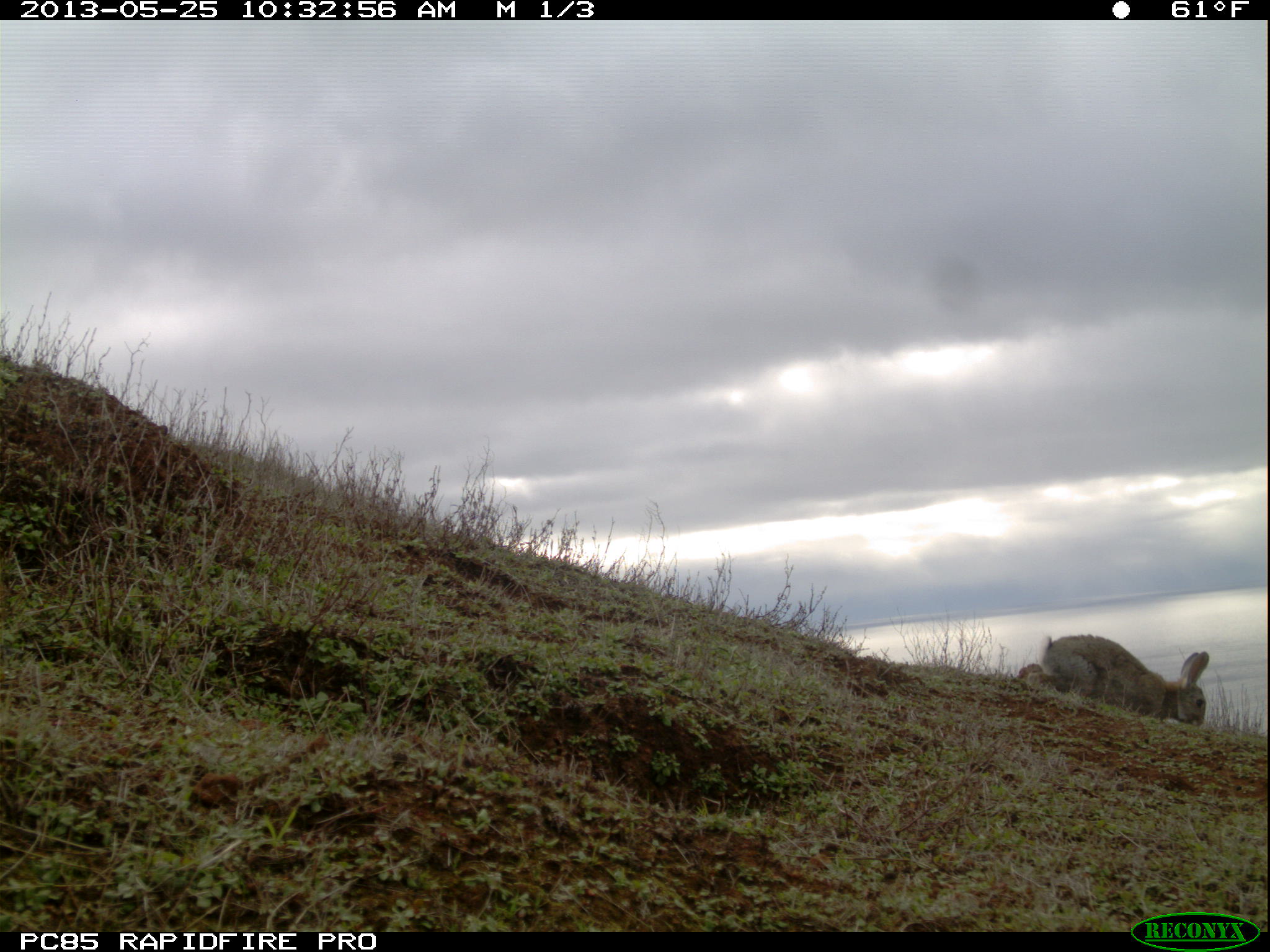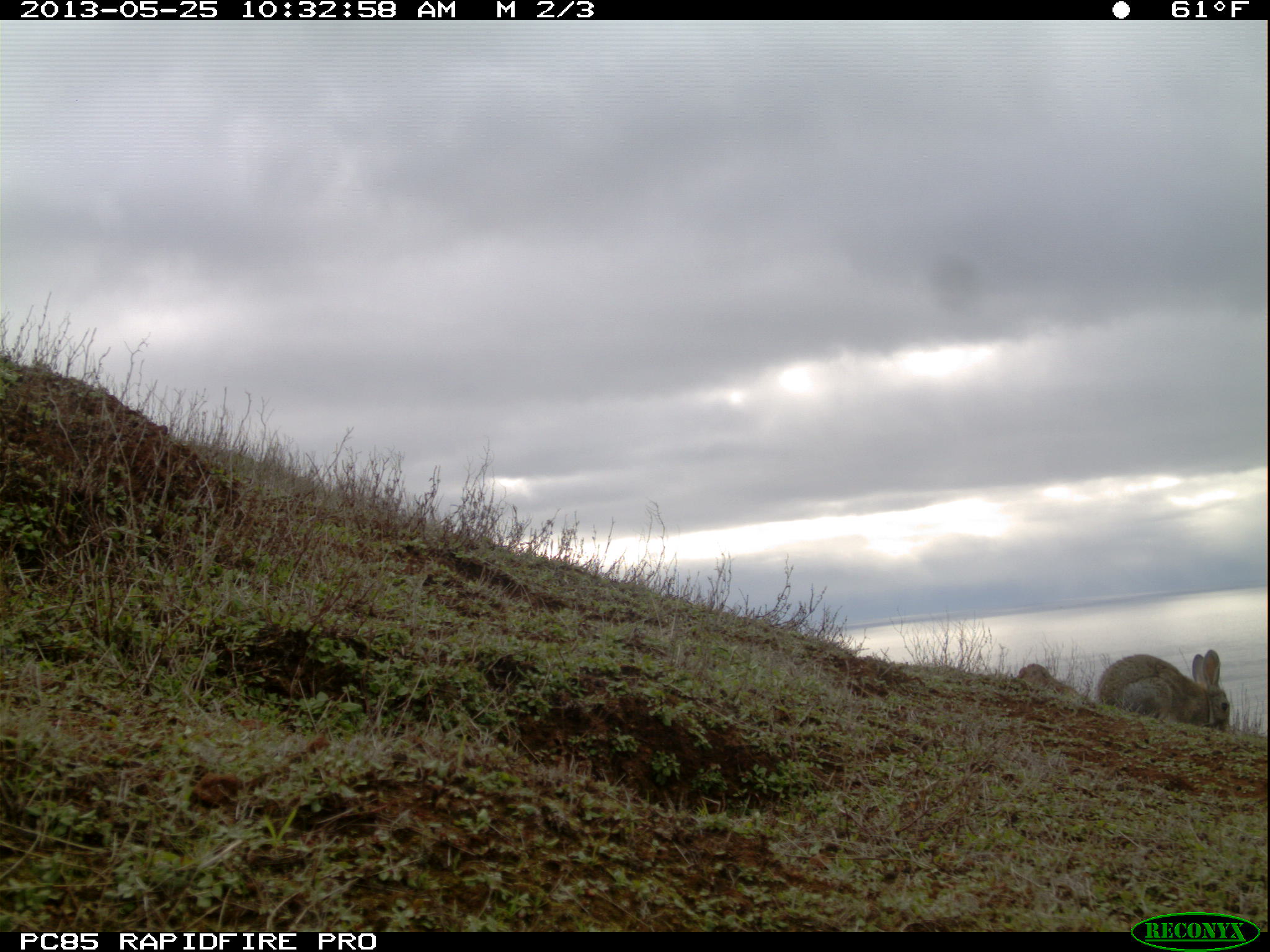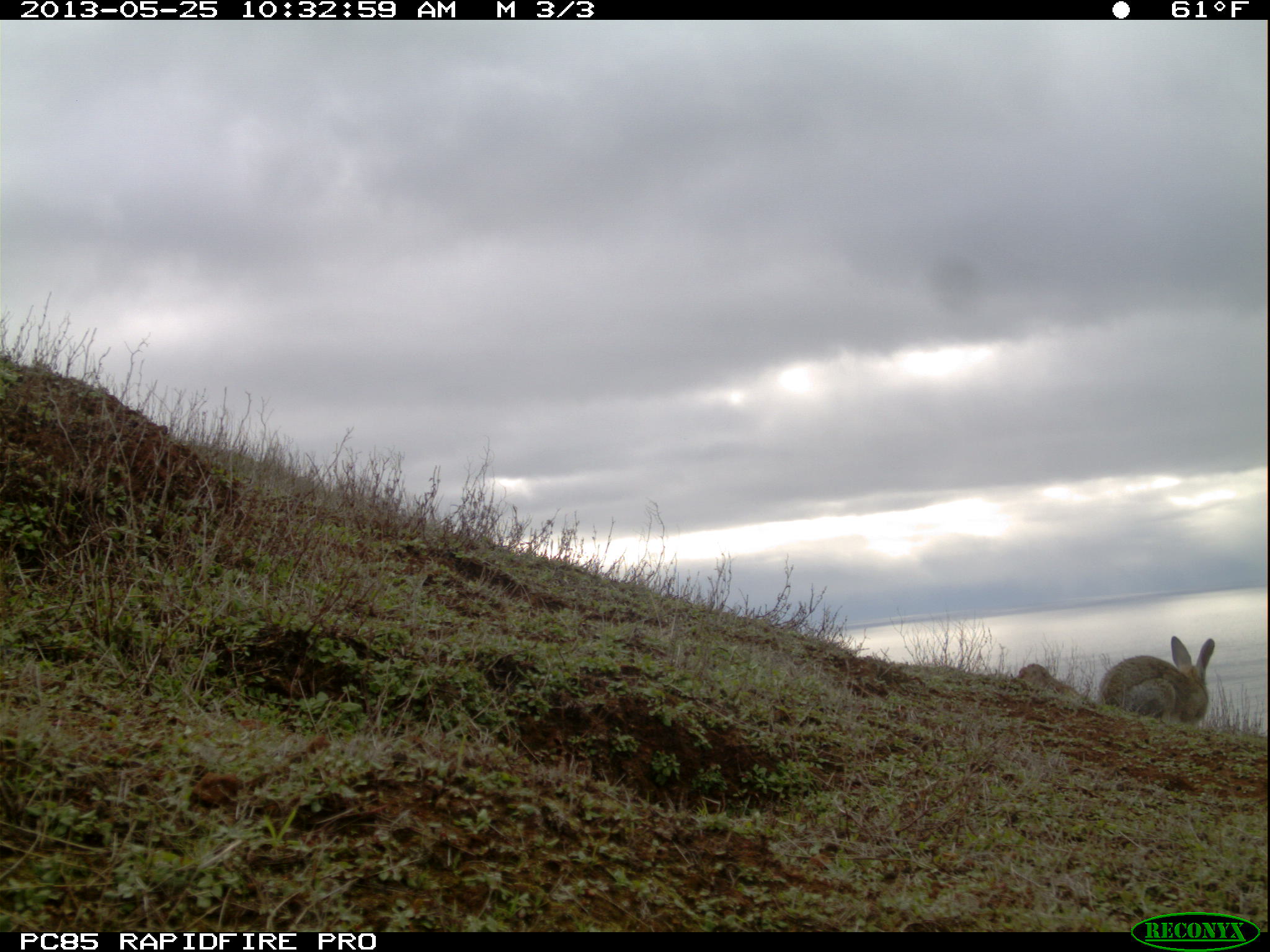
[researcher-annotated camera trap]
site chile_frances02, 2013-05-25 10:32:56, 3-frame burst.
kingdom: Animalia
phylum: Chordata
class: Mammalia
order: Lagomorpha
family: Leporidae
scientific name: Leporidae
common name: rabbits and hares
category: rabbit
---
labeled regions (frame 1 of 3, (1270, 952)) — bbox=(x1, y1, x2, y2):
rabbit: bbox=(1031, 633, 1212, 732)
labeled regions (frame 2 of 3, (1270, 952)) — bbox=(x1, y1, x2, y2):
rabbit: bbox=(1094, 641, 1235, 734)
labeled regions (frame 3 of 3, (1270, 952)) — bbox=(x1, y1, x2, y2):
rabbit: bbox=(1099, 635, 1215, 728)